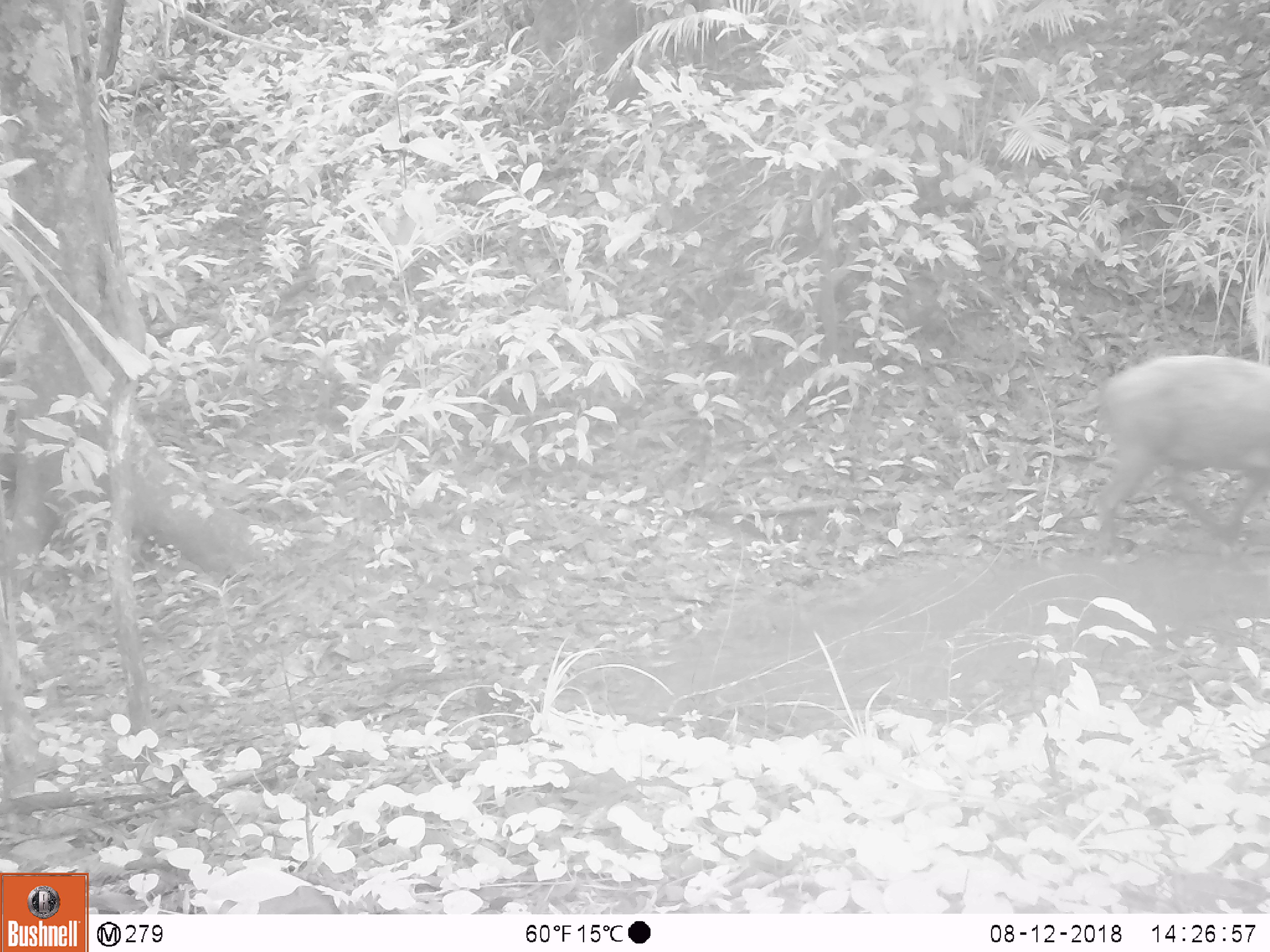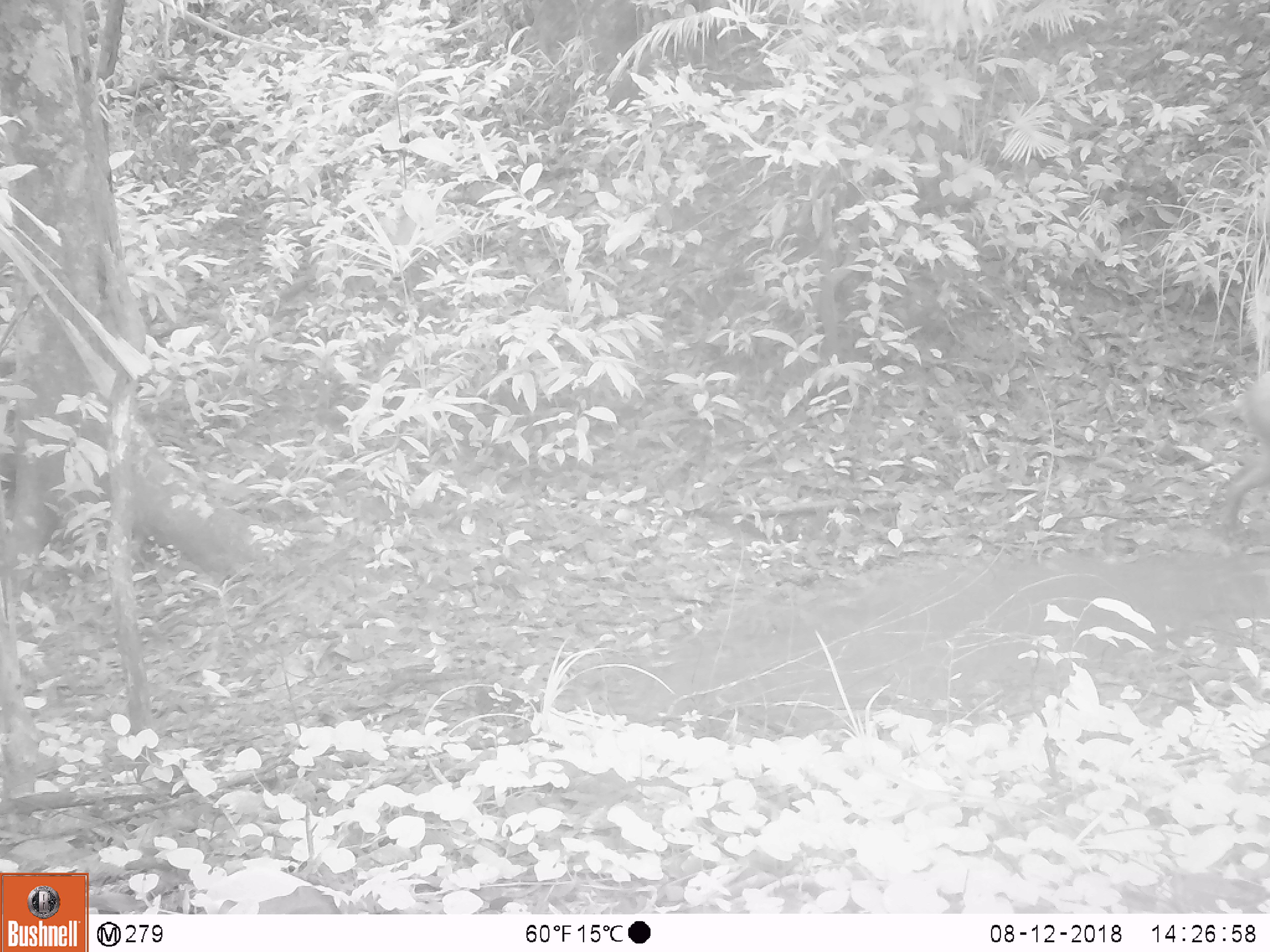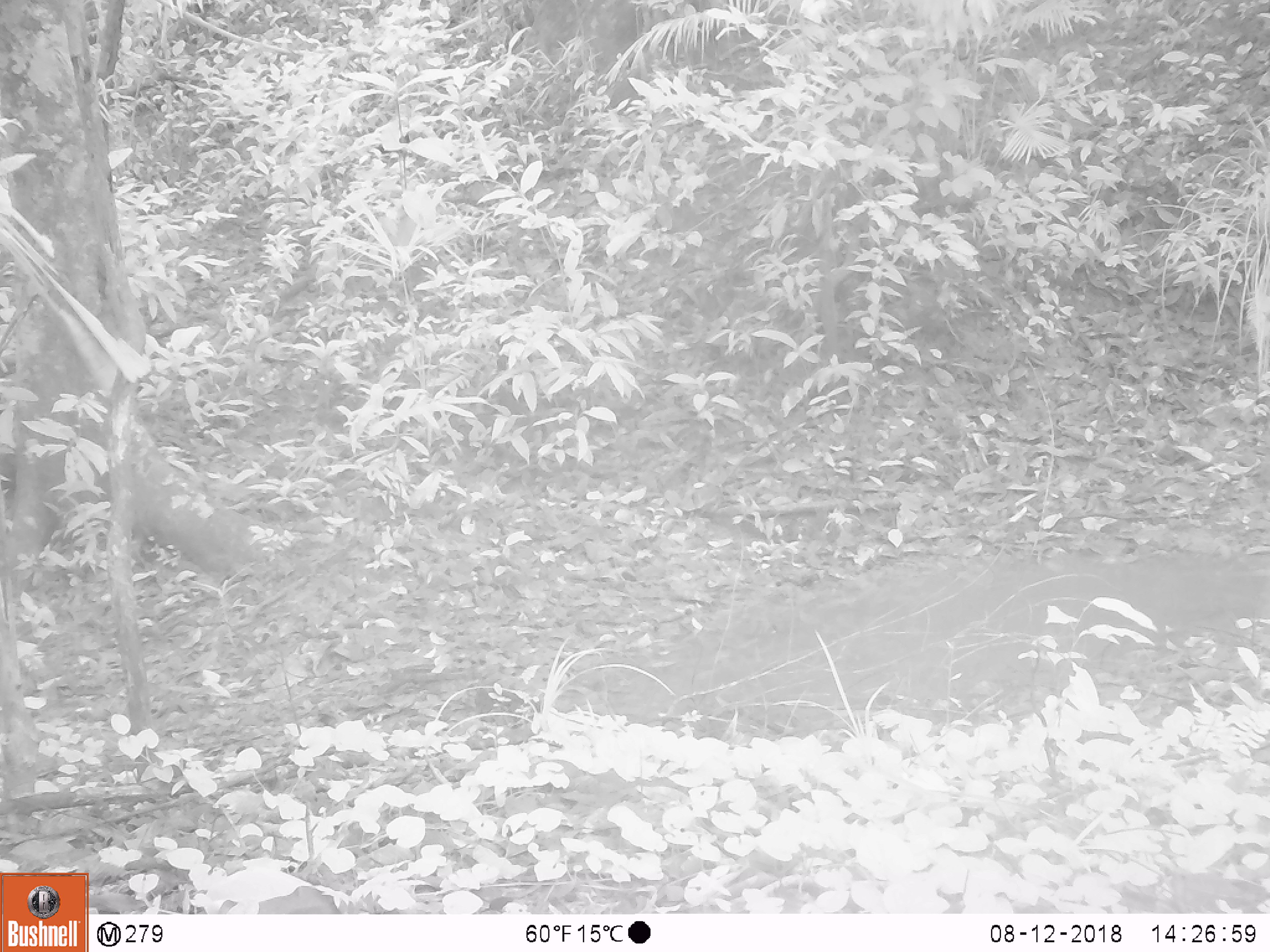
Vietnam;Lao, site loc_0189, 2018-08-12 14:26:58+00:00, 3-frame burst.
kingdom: Animalia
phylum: Chordata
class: Mammalia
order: Artiodactyla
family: Suidae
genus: Sus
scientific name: Sus scrofa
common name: eurasian wild pig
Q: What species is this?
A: Eurasian wild pig (Sus scrofa).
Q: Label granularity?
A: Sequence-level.